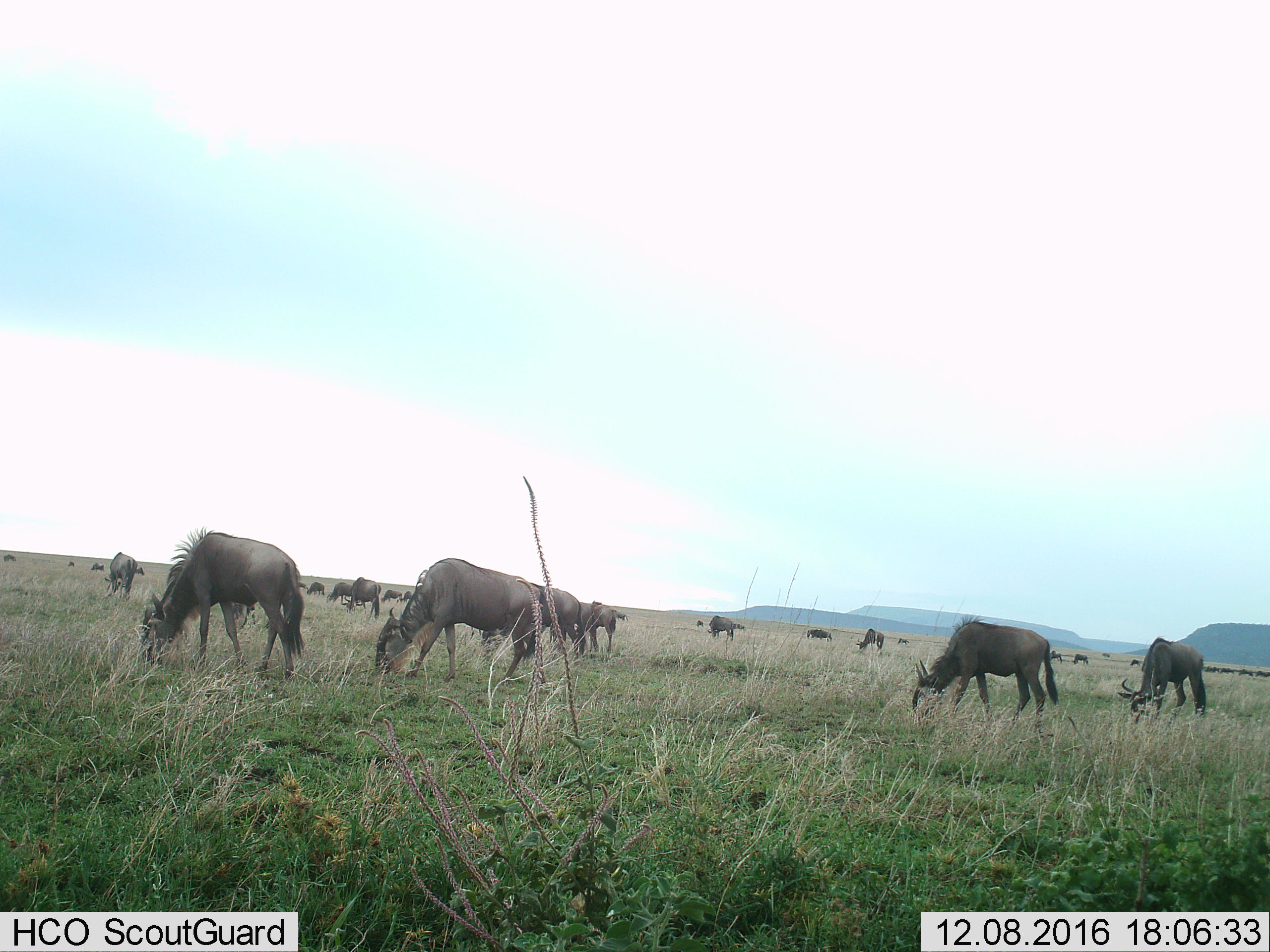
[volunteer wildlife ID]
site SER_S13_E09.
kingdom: Animalia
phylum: Chordata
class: Mammalia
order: Artiodactyla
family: Bovidae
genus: Connochaetes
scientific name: Connochaetes taurinus taurinus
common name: blue wildebeest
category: wildebeestblue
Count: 11-50.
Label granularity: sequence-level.